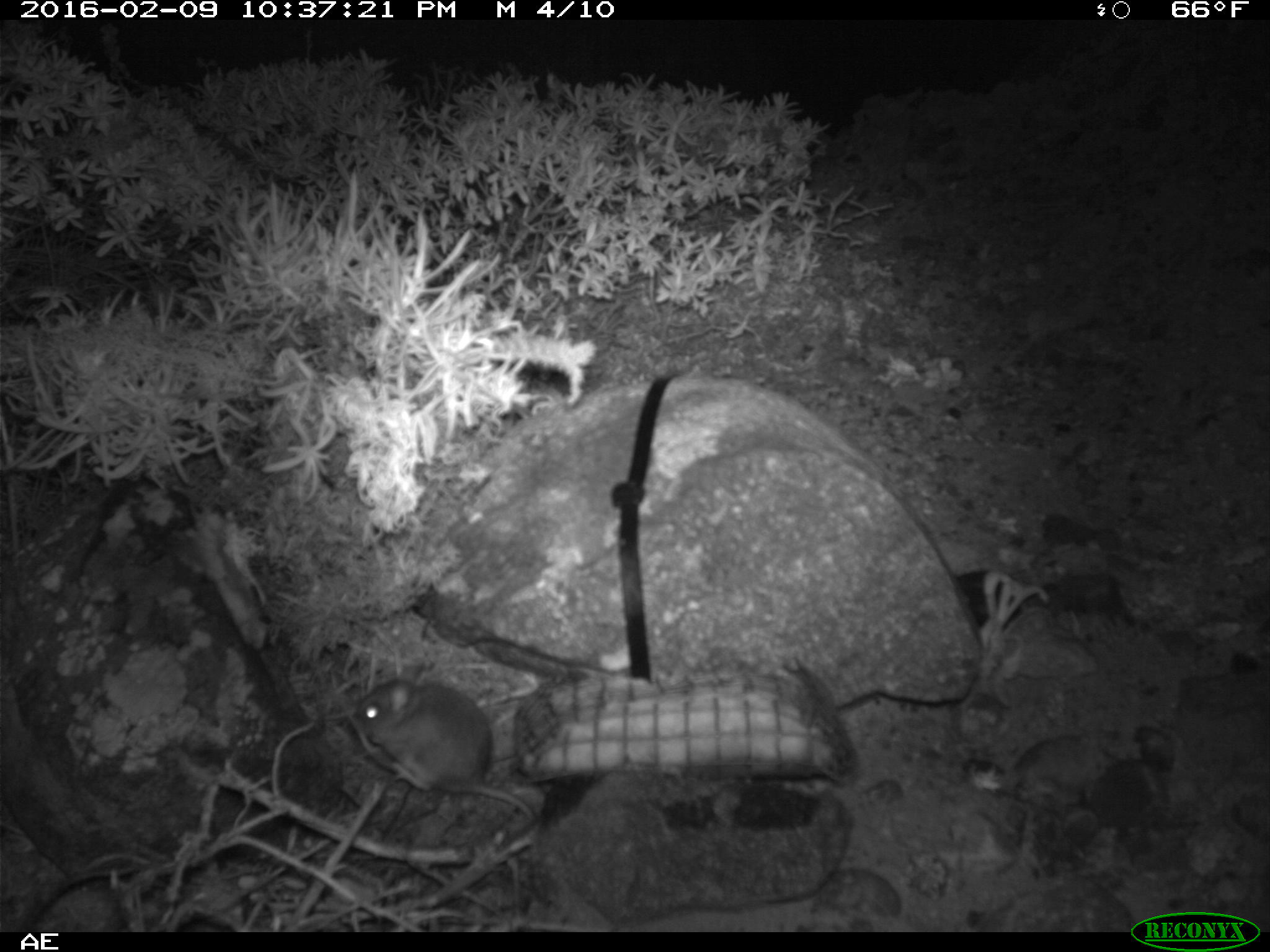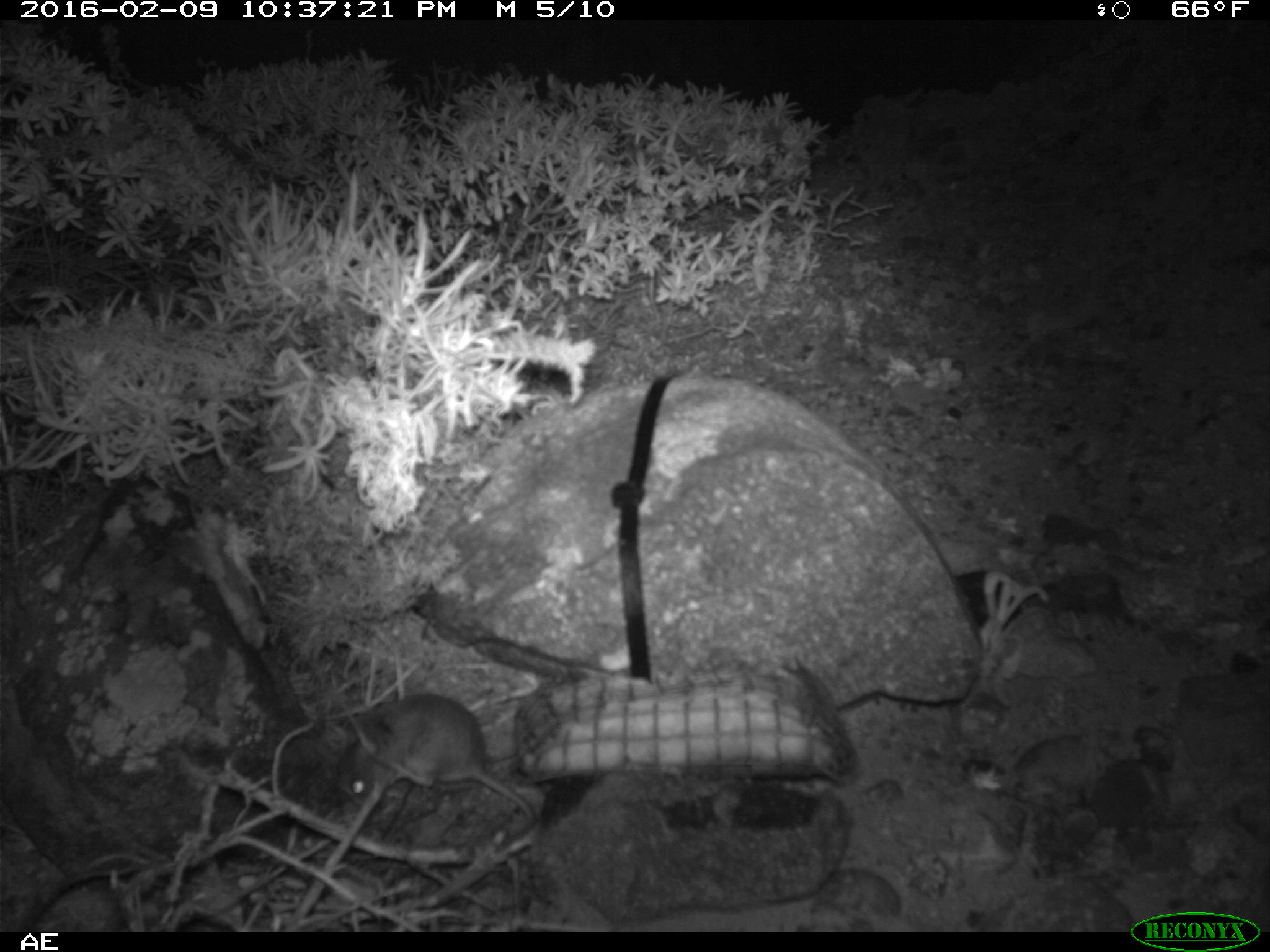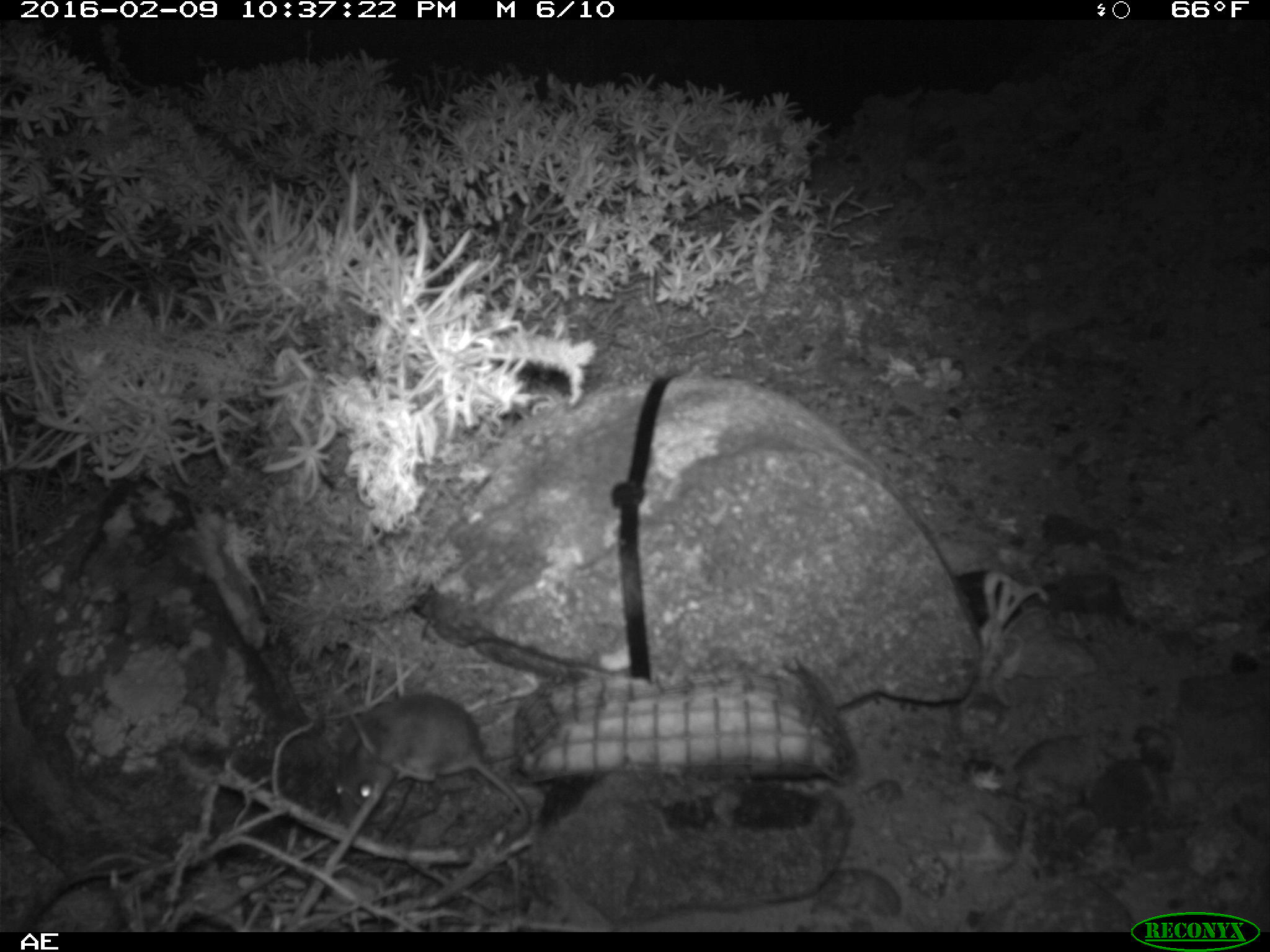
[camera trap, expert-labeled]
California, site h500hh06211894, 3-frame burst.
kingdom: Animalia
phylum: Chordata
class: Mammalia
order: Rodentia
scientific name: Rodentia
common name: rodent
Rodent (Rodentia).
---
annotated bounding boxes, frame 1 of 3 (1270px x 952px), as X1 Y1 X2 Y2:
rodent: 353 674 544 871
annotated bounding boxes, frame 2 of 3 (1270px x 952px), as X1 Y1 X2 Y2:
rodent: 334 694 535 826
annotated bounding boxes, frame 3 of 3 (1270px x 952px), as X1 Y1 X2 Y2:
rodent: 332 692 534 852